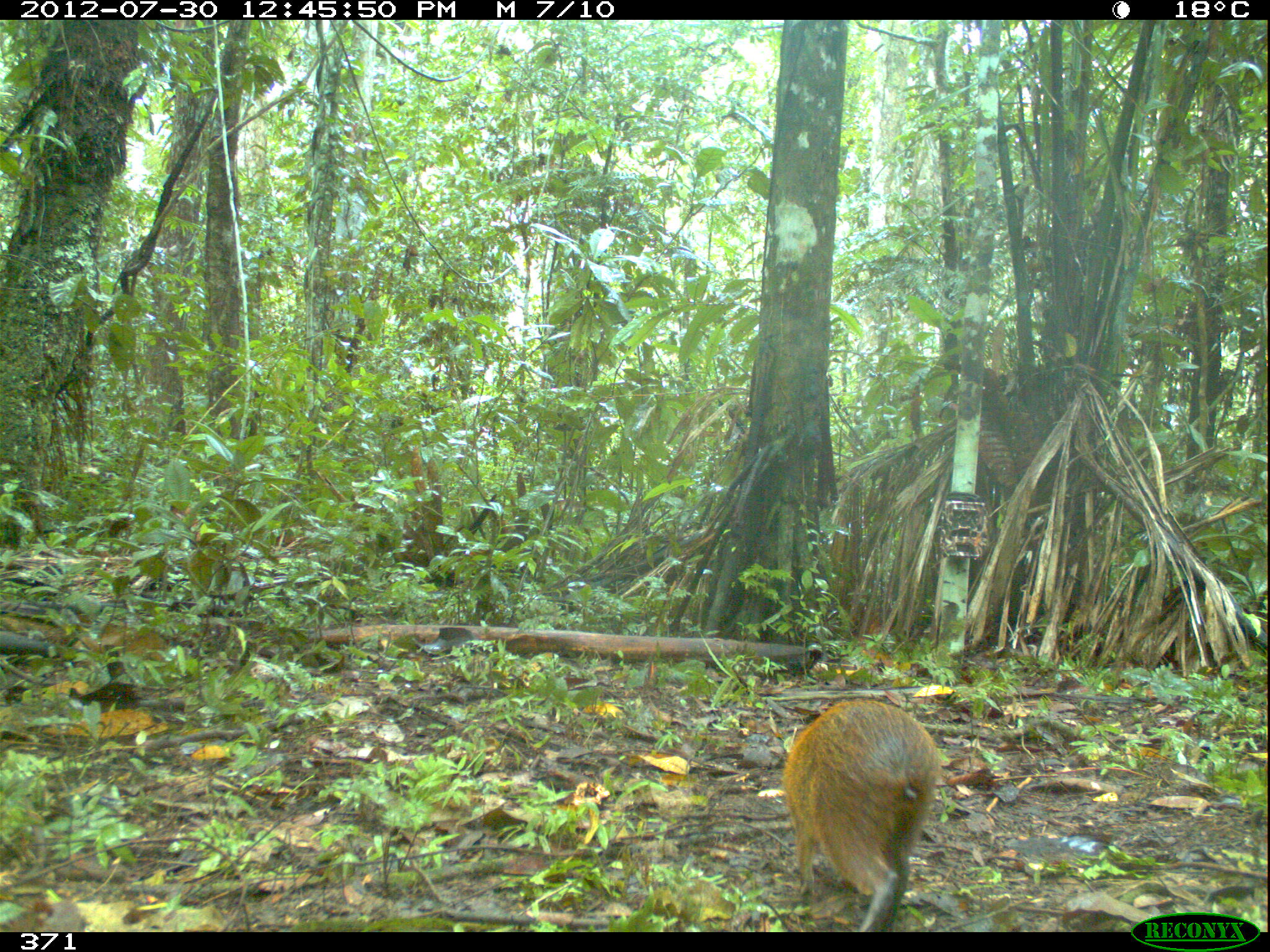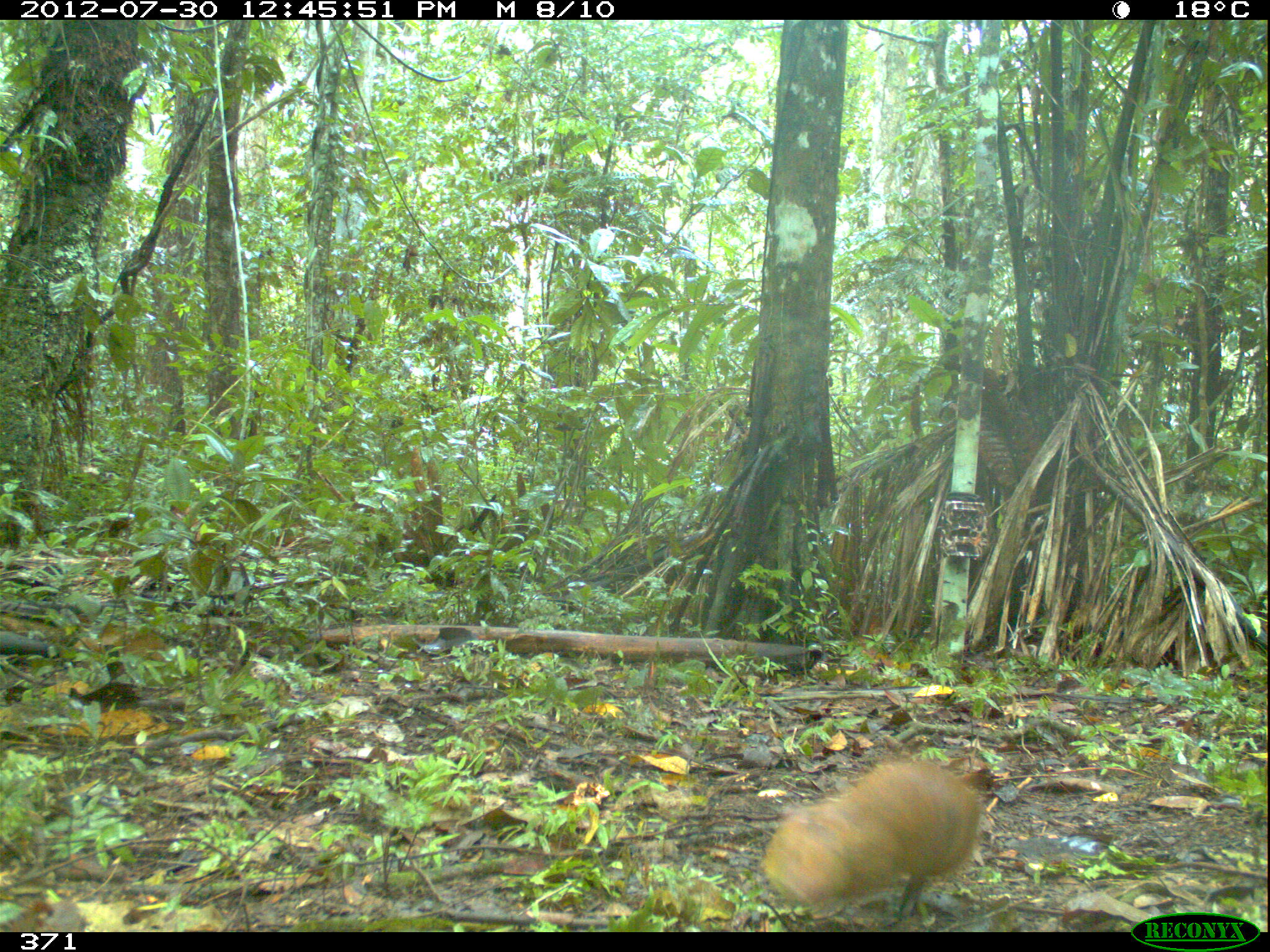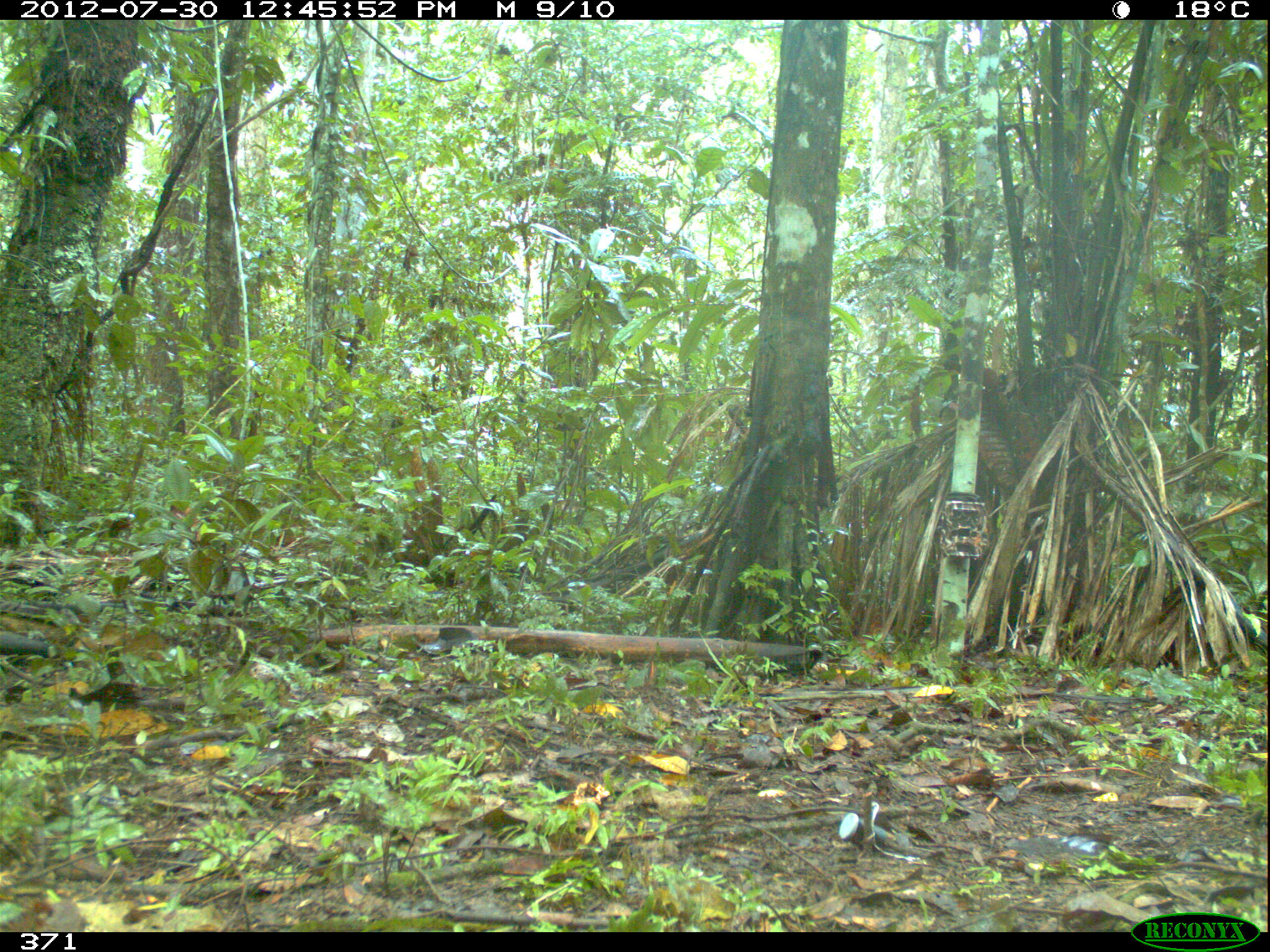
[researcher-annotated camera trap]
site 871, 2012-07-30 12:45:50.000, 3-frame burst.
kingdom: Animalia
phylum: Chordata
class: Mammalia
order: Rodentia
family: Dasyproctidae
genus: Dasyprocta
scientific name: Dasyprocta punctata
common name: central american agouti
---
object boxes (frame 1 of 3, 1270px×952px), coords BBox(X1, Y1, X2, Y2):
dasyprocta punctata: BBox(775, 698, 945, 932)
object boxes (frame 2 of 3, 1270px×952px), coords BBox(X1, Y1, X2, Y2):
dasyprocta punctata: BBox(755, 756, 983, 924)